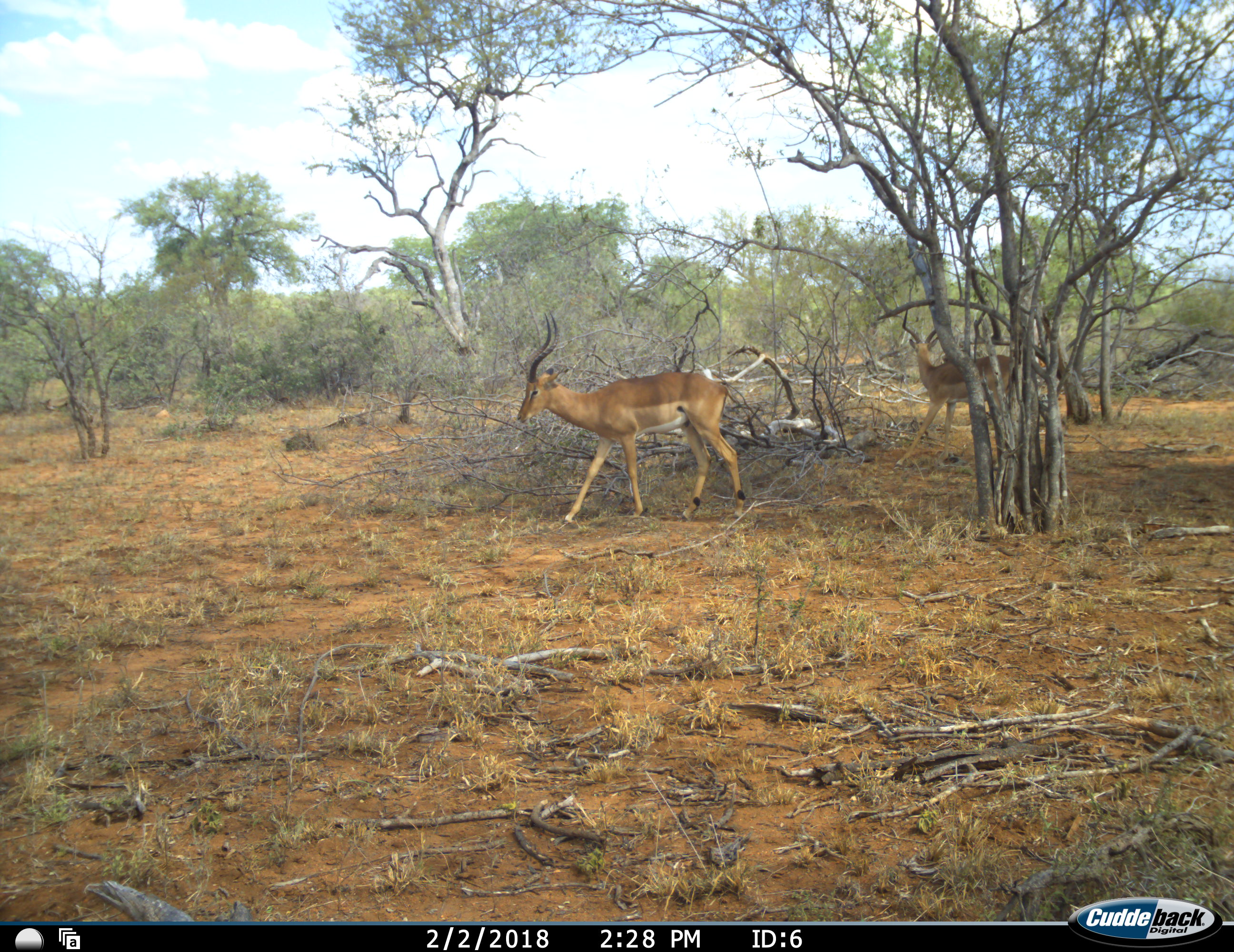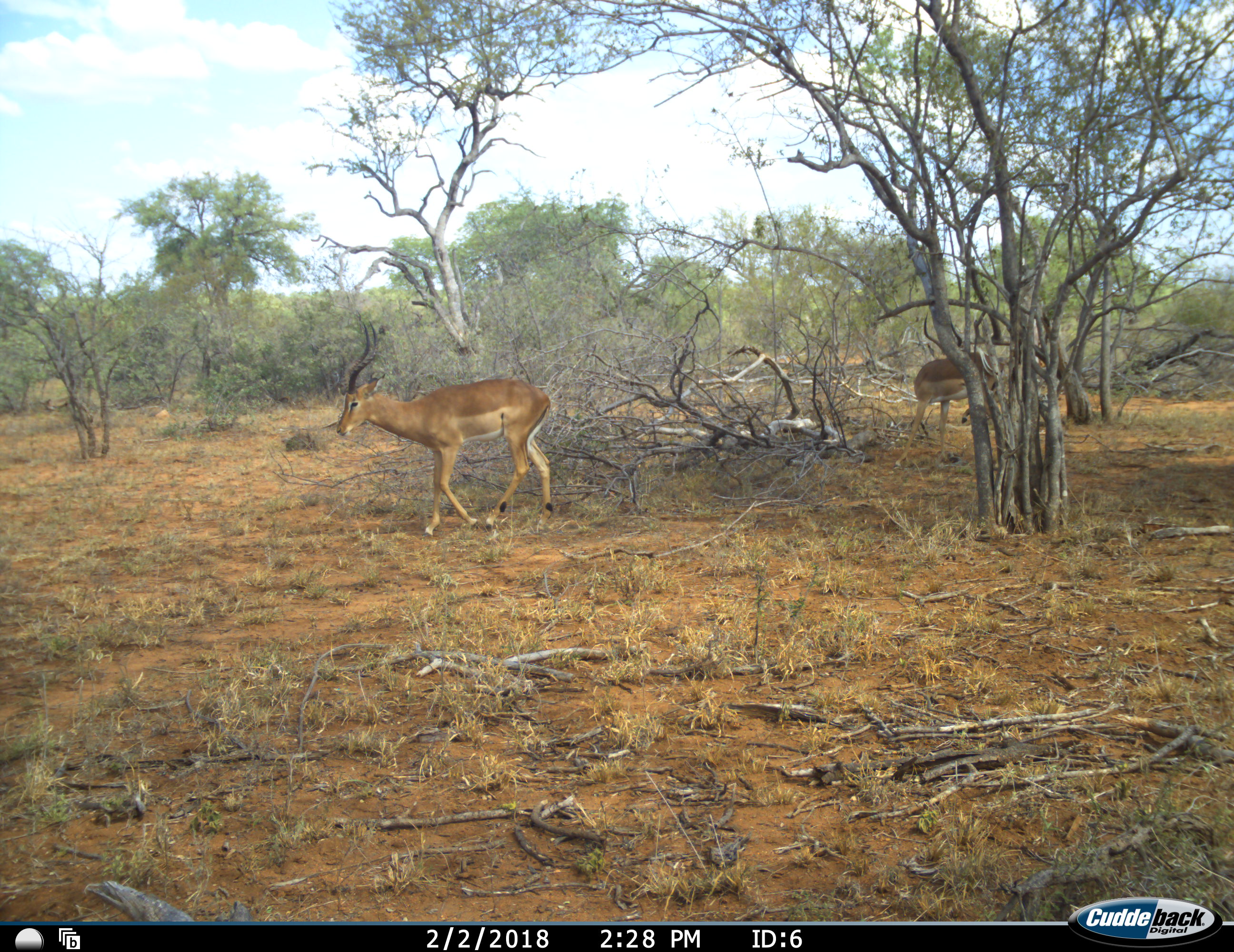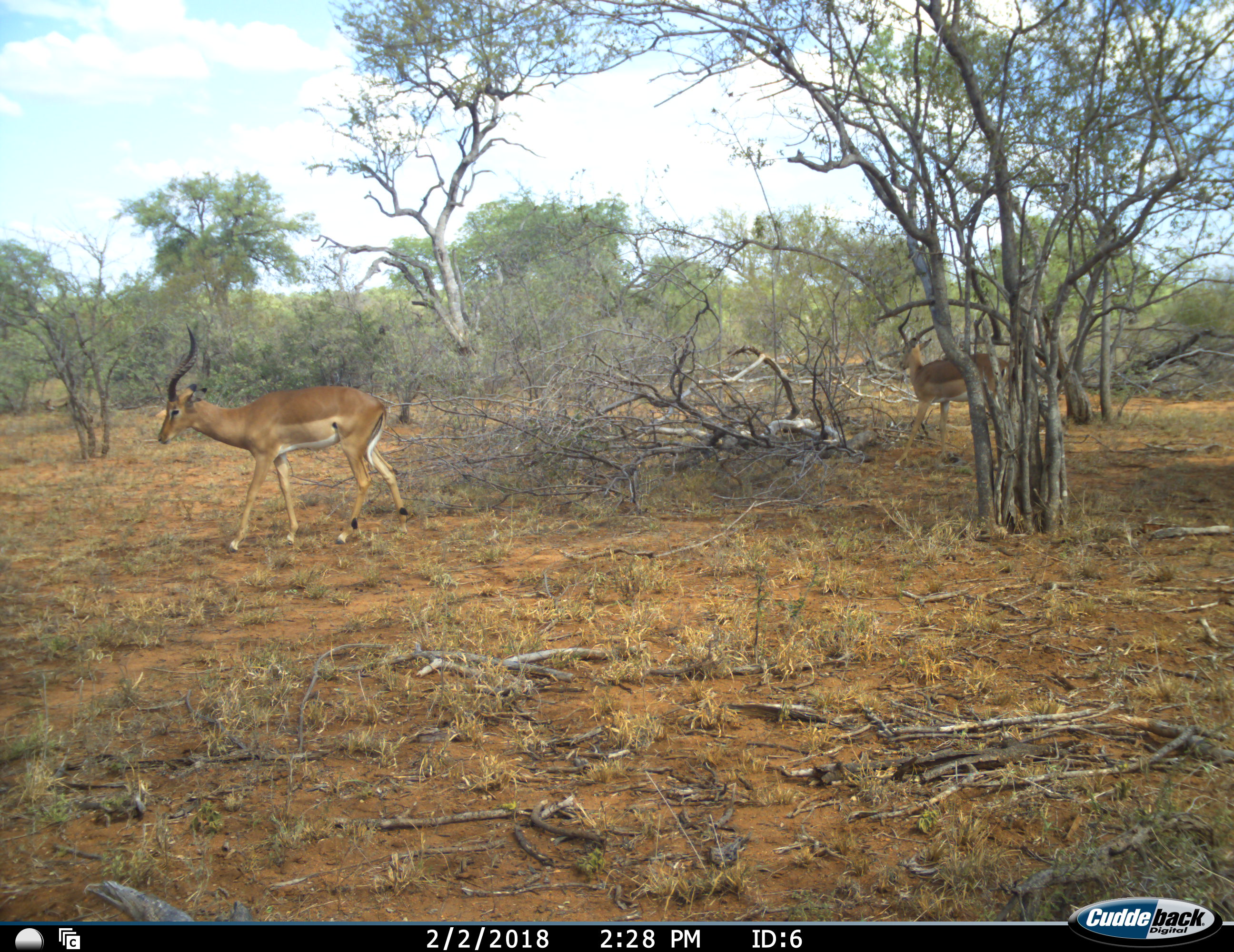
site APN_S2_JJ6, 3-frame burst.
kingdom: Animalia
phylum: Chordata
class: Mammalia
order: Artiodactyla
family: Bovidae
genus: Aepyceros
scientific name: Aepyceros melampus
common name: impala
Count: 2.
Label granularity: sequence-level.